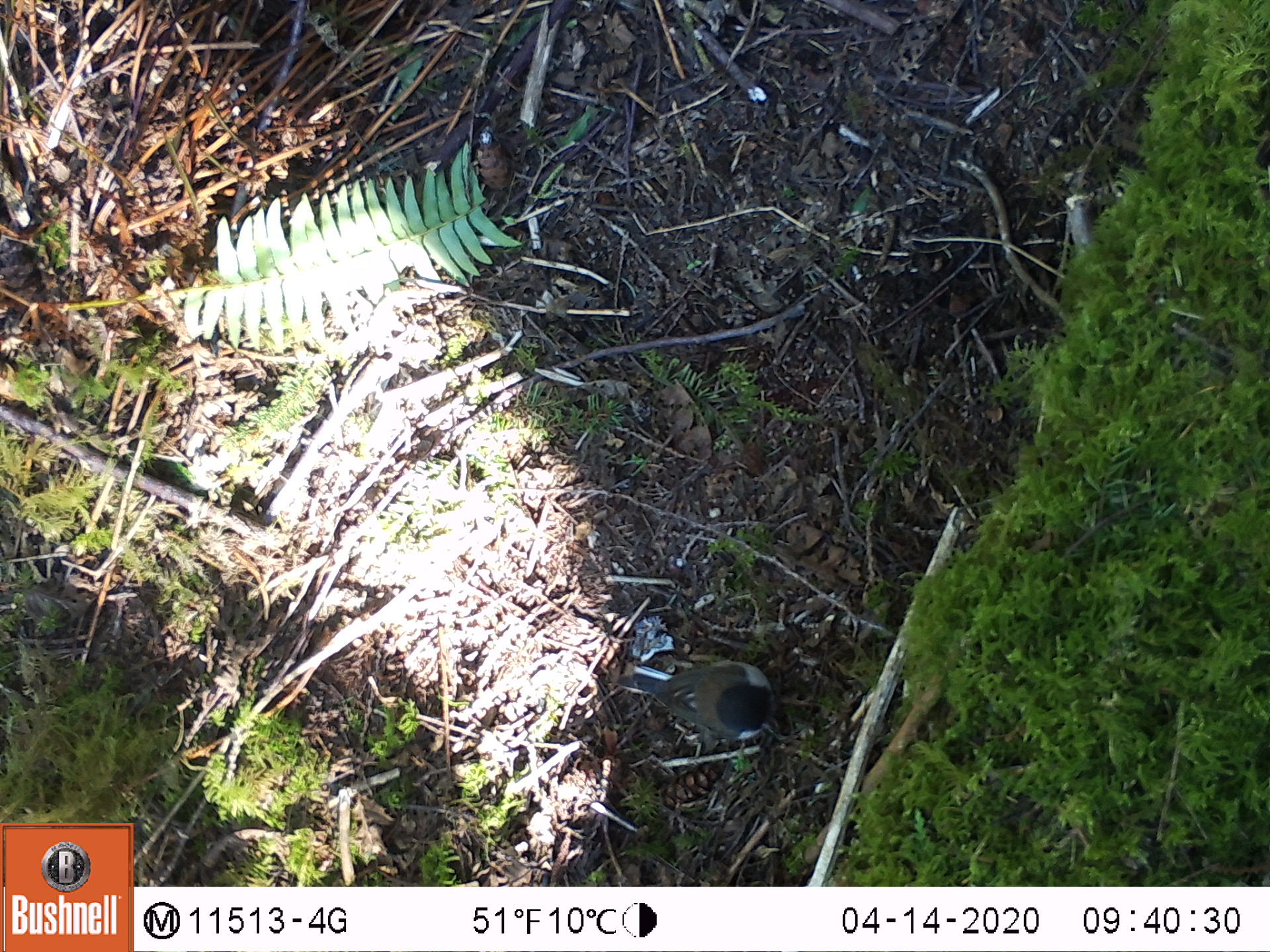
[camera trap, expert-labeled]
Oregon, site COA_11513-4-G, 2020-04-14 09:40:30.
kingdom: Animalia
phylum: Chordata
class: Aves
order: Passeriformes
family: Passerellidae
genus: Junco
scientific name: Junco hyemalis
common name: dark-eyed junco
Dark-eyed junco (Junco hyemalis).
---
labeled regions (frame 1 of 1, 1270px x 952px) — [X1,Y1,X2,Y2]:
dark-eyed junco: [607,644,788,750]